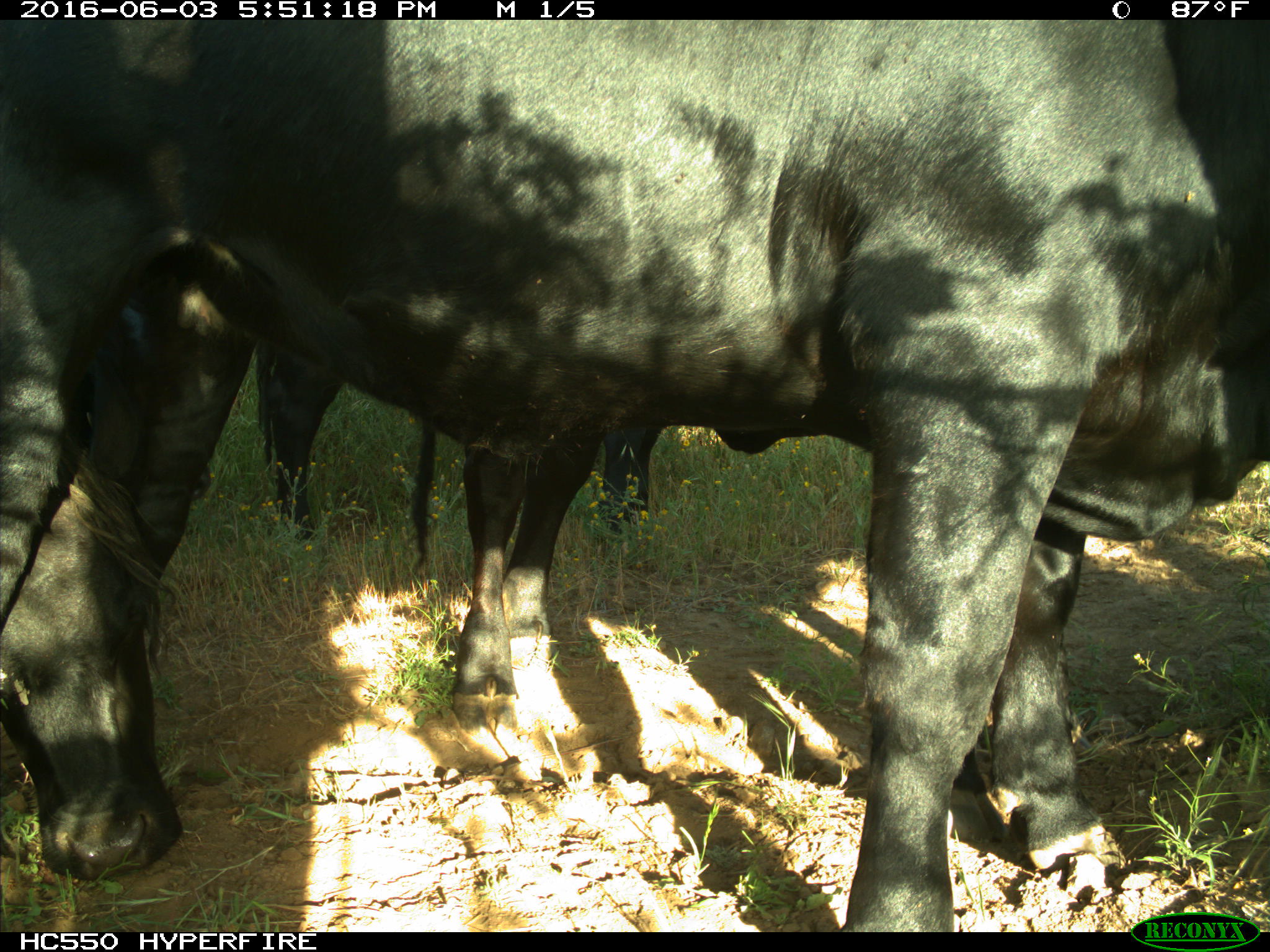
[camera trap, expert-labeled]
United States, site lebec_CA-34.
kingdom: Animalia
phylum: Chordata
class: Mammalia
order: Artiodactyla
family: Bovidae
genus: Bos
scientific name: Bos taurus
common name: domestic cow